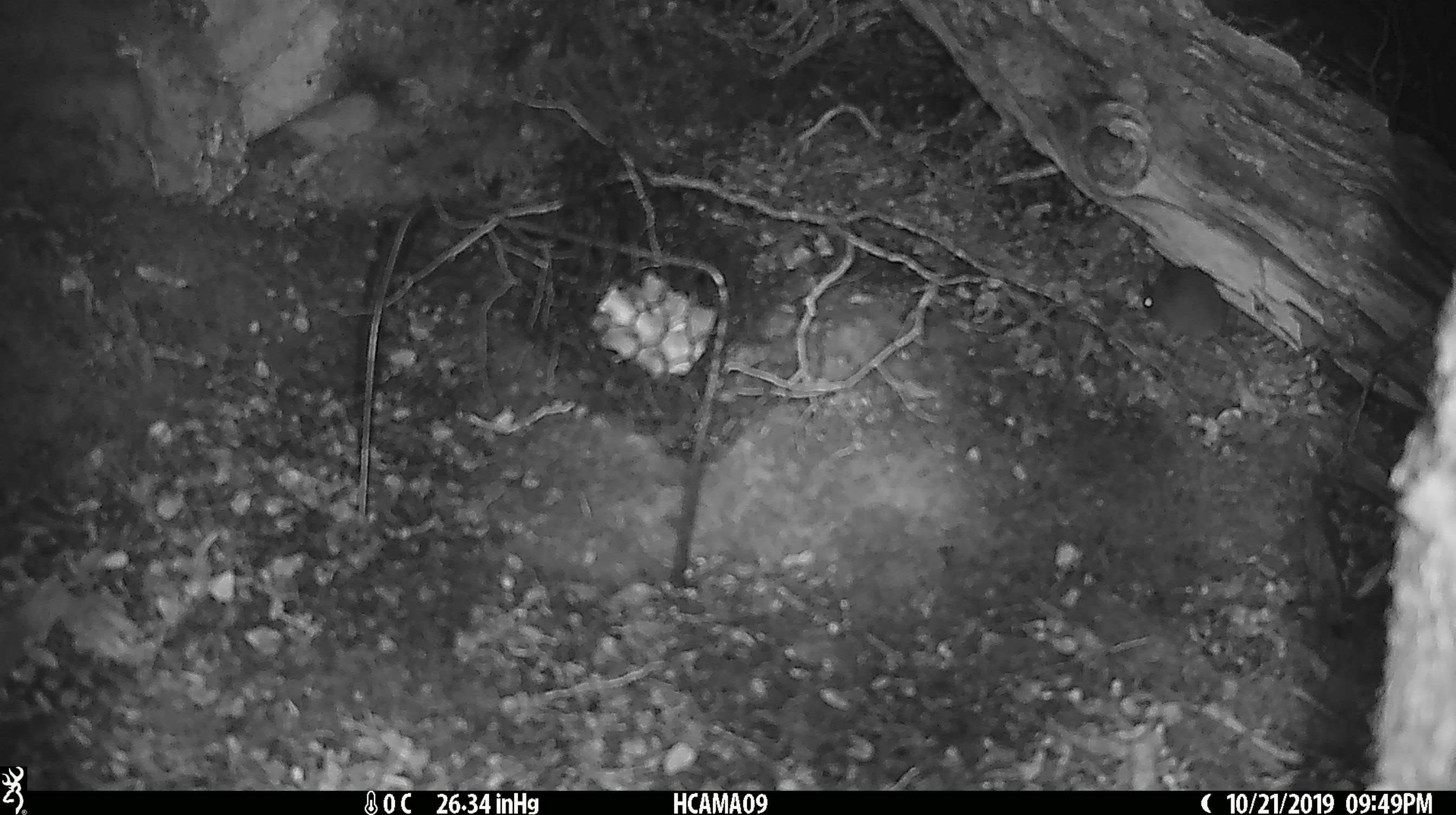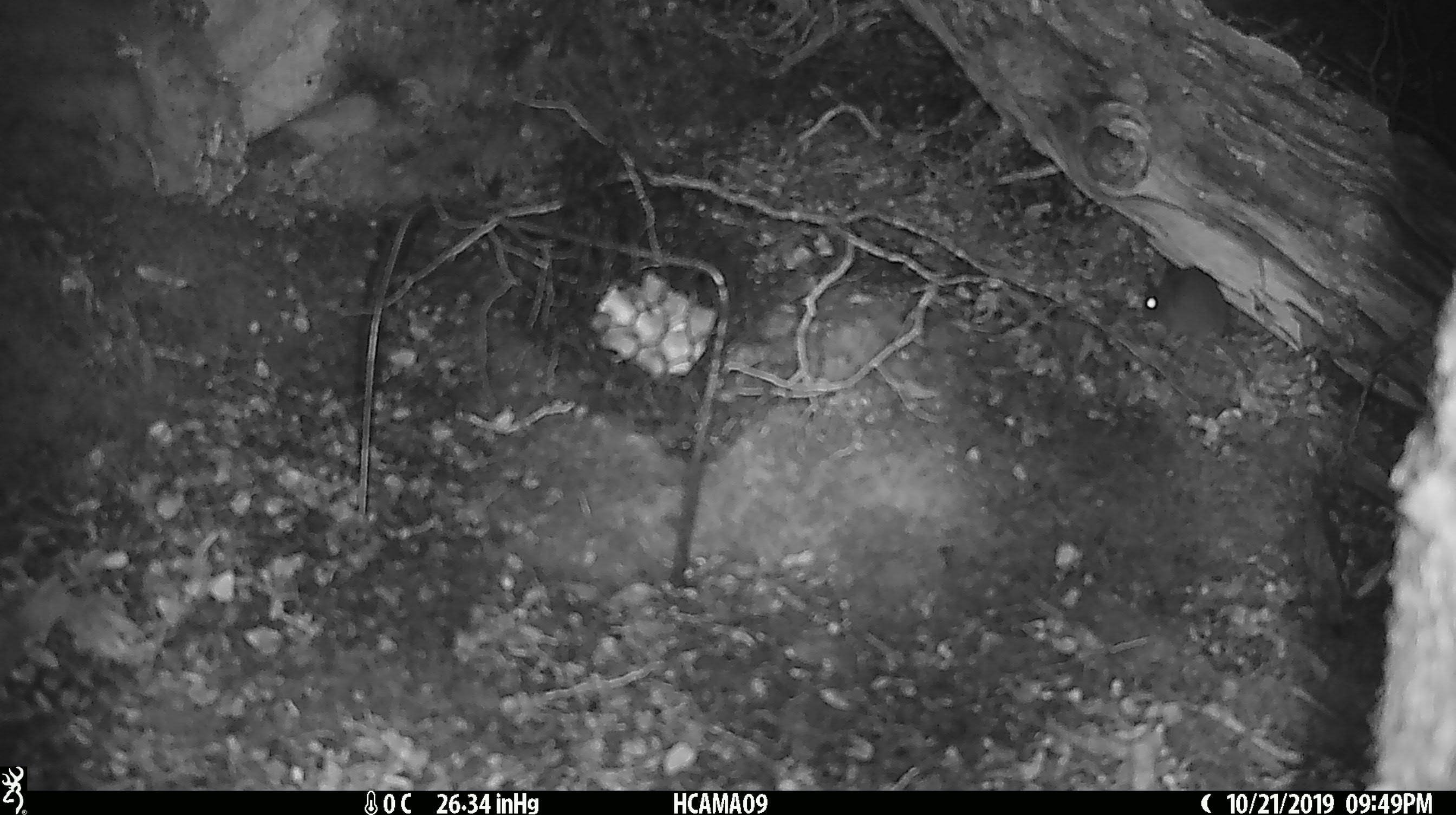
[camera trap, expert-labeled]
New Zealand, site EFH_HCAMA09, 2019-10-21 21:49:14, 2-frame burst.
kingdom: Animalia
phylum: Chordata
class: Mammalia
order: Rodentia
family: Muridae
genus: Mus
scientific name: Mus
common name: mouse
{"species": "mouse (Mus)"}